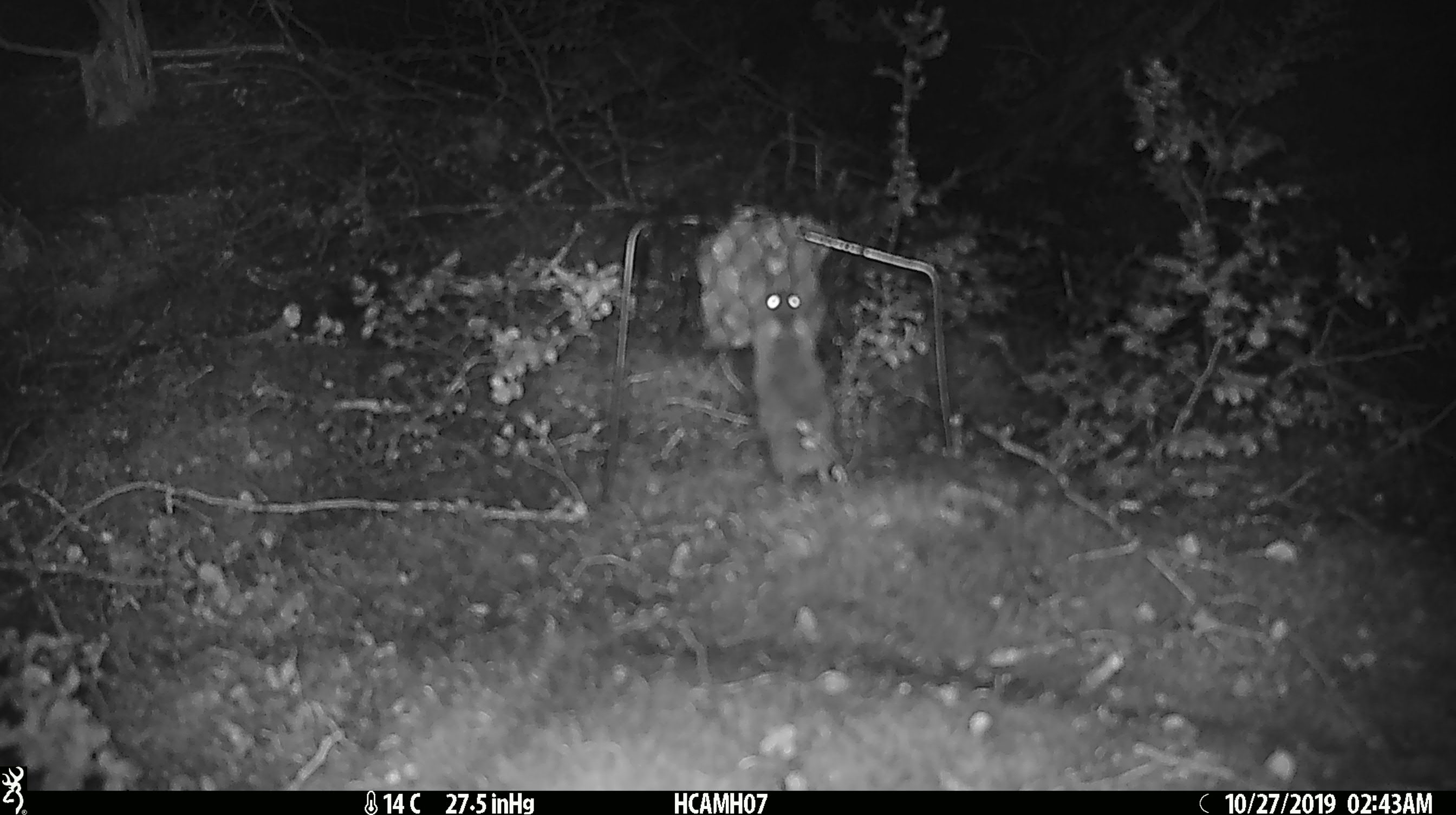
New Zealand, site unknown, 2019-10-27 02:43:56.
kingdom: Animalia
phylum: Chordata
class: Mammalia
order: Rodentia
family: Muridae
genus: Mus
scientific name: Mus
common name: mouse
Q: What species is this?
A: Mouse (Mus).